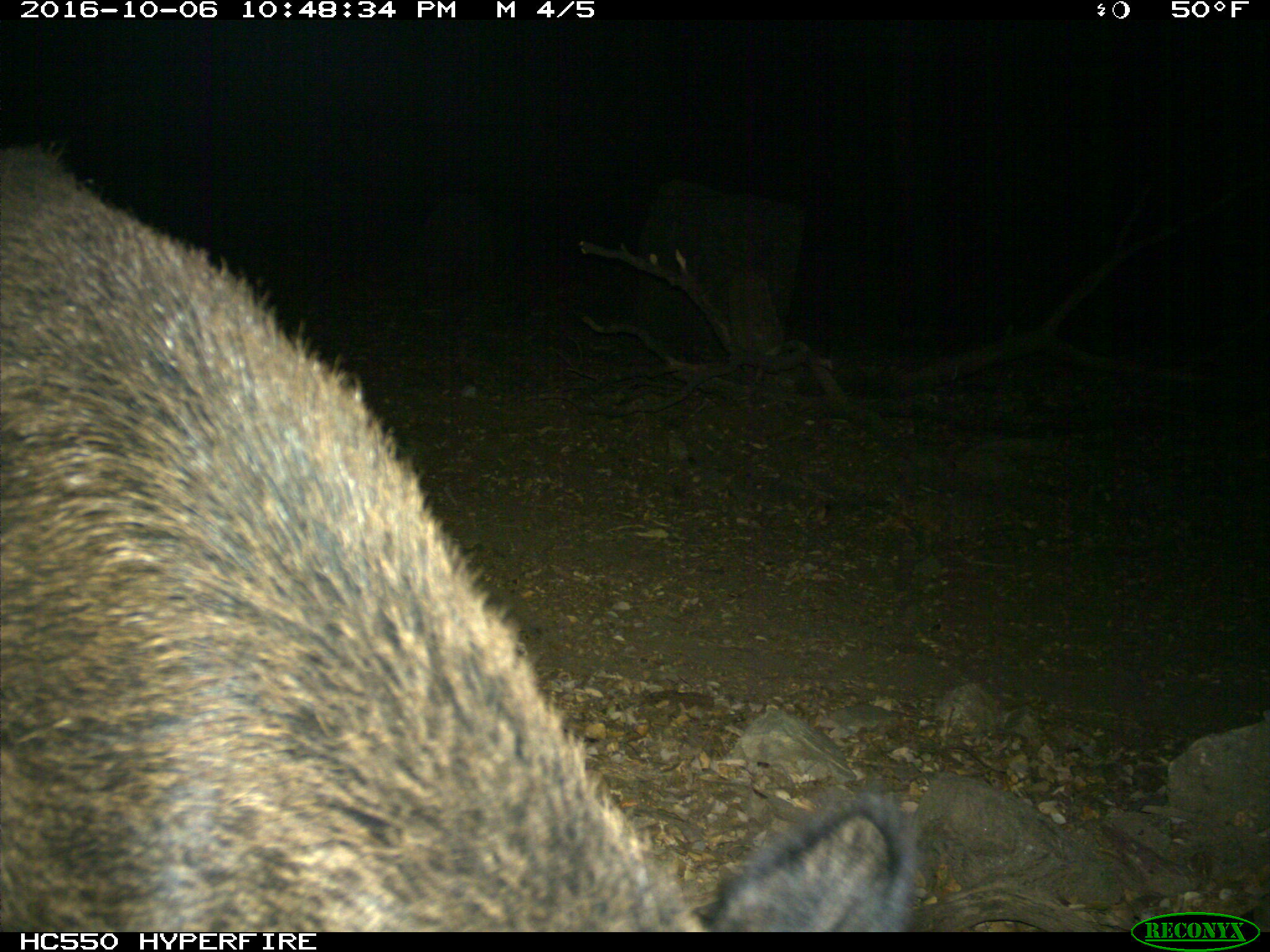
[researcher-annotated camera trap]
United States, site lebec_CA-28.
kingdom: Animalia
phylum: Chordata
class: Mammalia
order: Artiodactyla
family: Suidae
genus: Sus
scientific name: Sus scrofa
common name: wild boar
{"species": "Sus scrofa (wild boar)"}